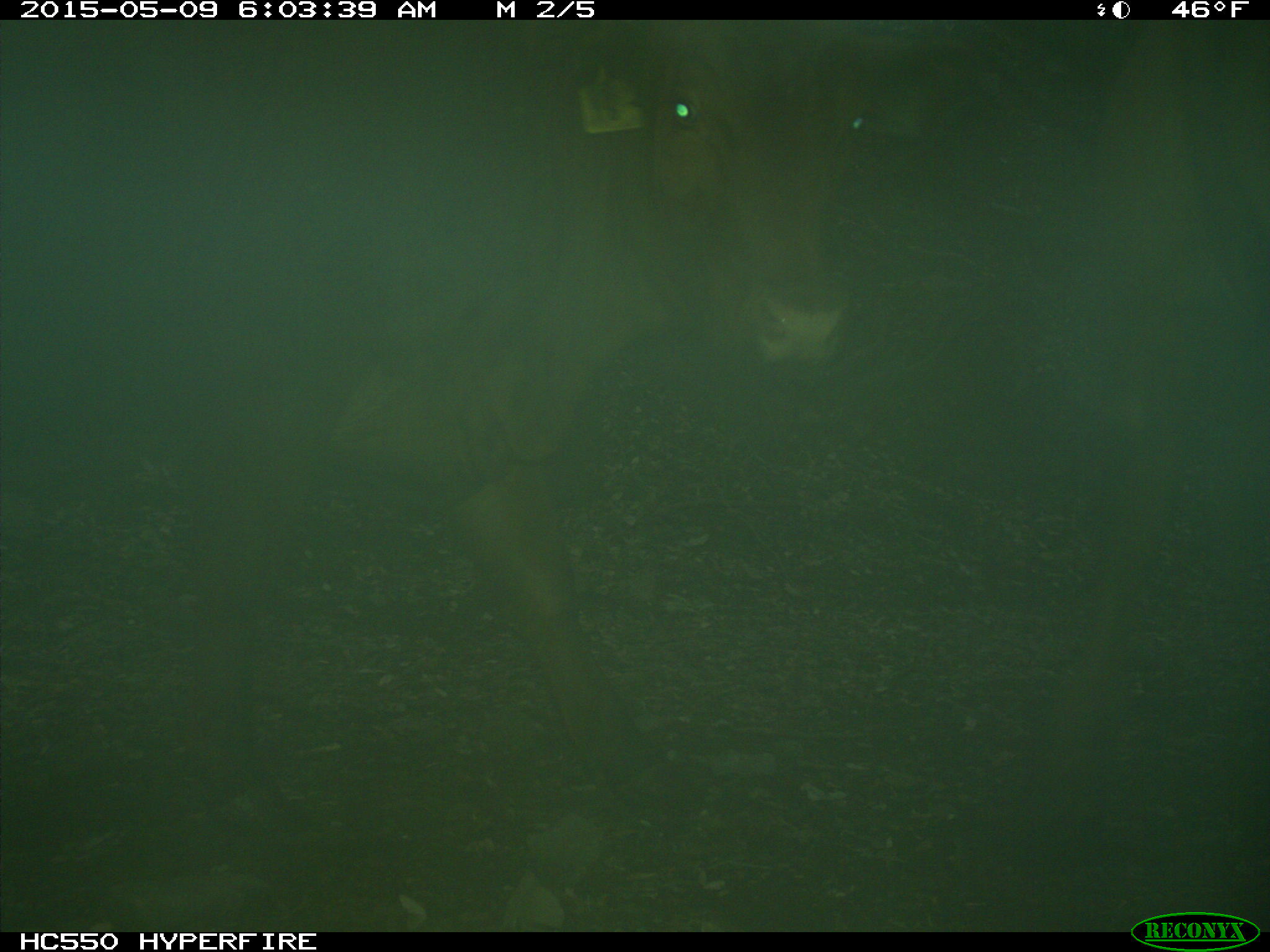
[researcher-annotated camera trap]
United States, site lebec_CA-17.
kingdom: Animalia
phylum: Chordata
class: Mammalia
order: Artiodactyla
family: Bovidae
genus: Bos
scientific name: Bos taurus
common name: domestic cow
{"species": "Bos taurus (domestic cow)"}